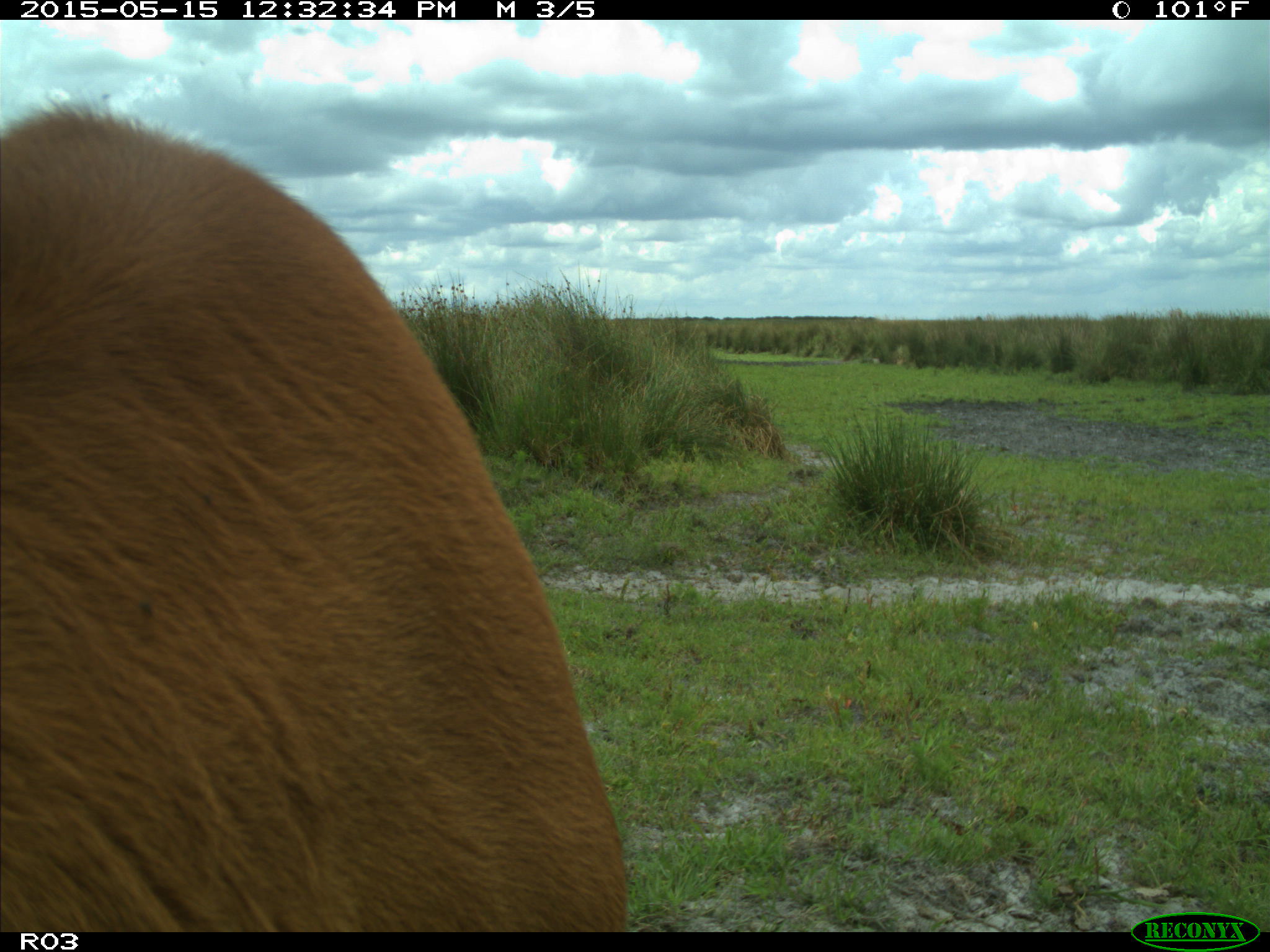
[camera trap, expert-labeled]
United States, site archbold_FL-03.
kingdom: Animalia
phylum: Chordata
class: Mammalia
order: Artiodactyla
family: Bovidae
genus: Bos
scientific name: Bos taurus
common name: domestic cow